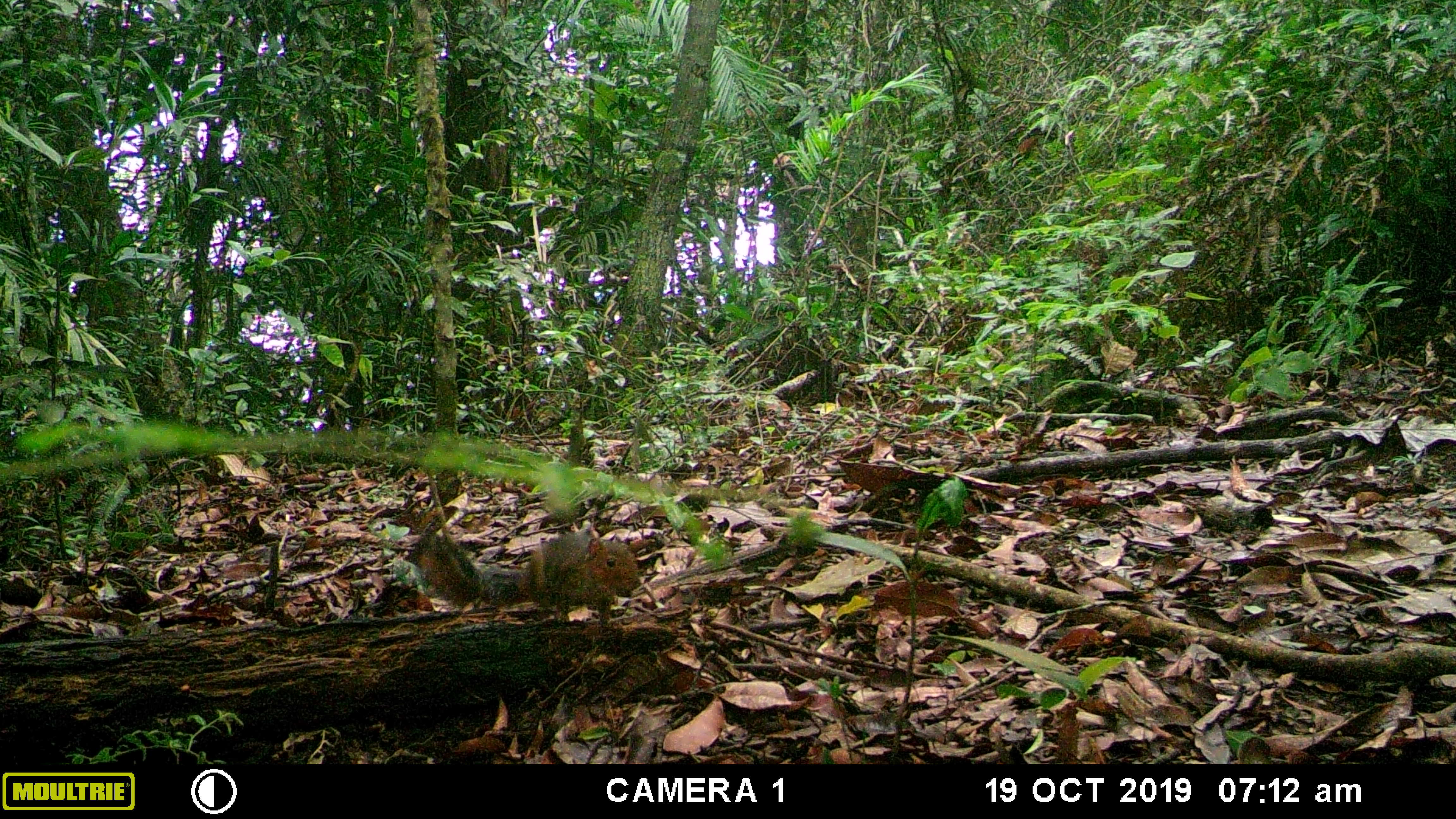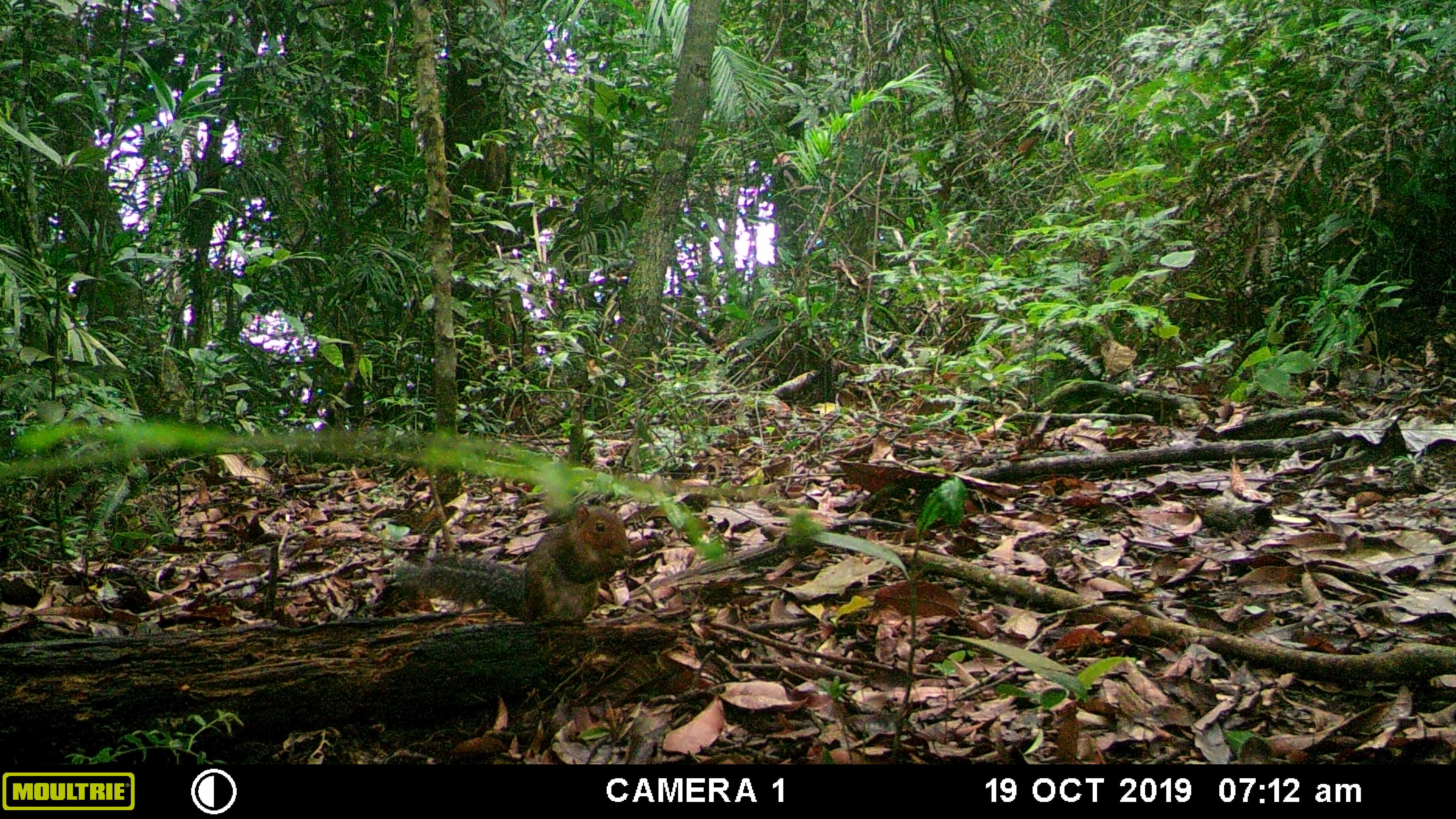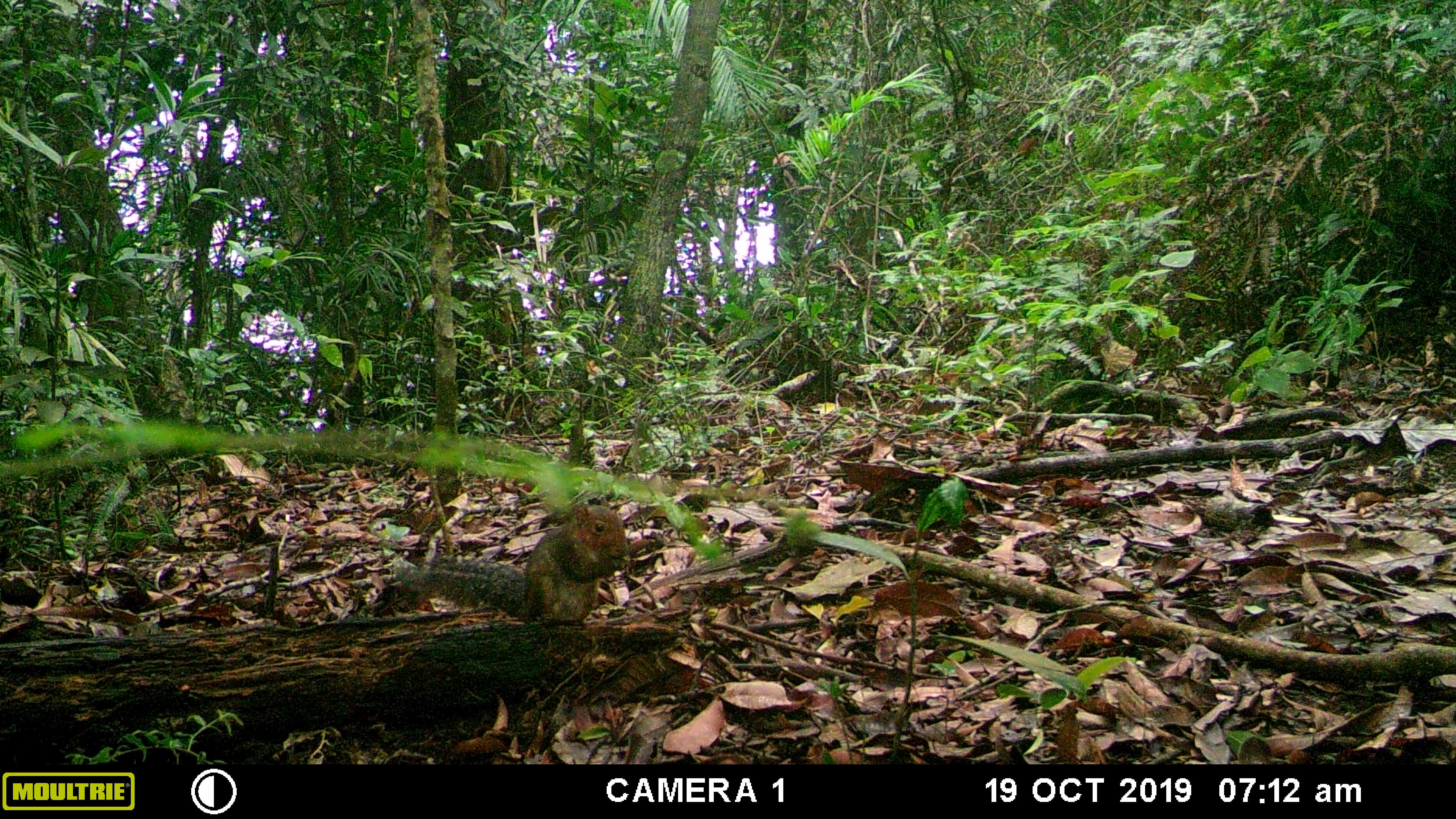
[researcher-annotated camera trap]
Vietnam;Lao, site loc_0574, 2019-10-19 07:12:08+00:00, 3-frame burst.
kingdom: Animalia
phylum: Chordata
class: Mammalia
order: Rodentia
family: Sciuridae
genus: Dremomys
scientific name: Dremomys rufigenis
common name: red-cheeked squirrel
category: red cheeked squirrel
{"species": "red cheeked squirrel (red-cheeked squirrel) (Dremomys rufigenis)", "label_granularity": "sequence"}